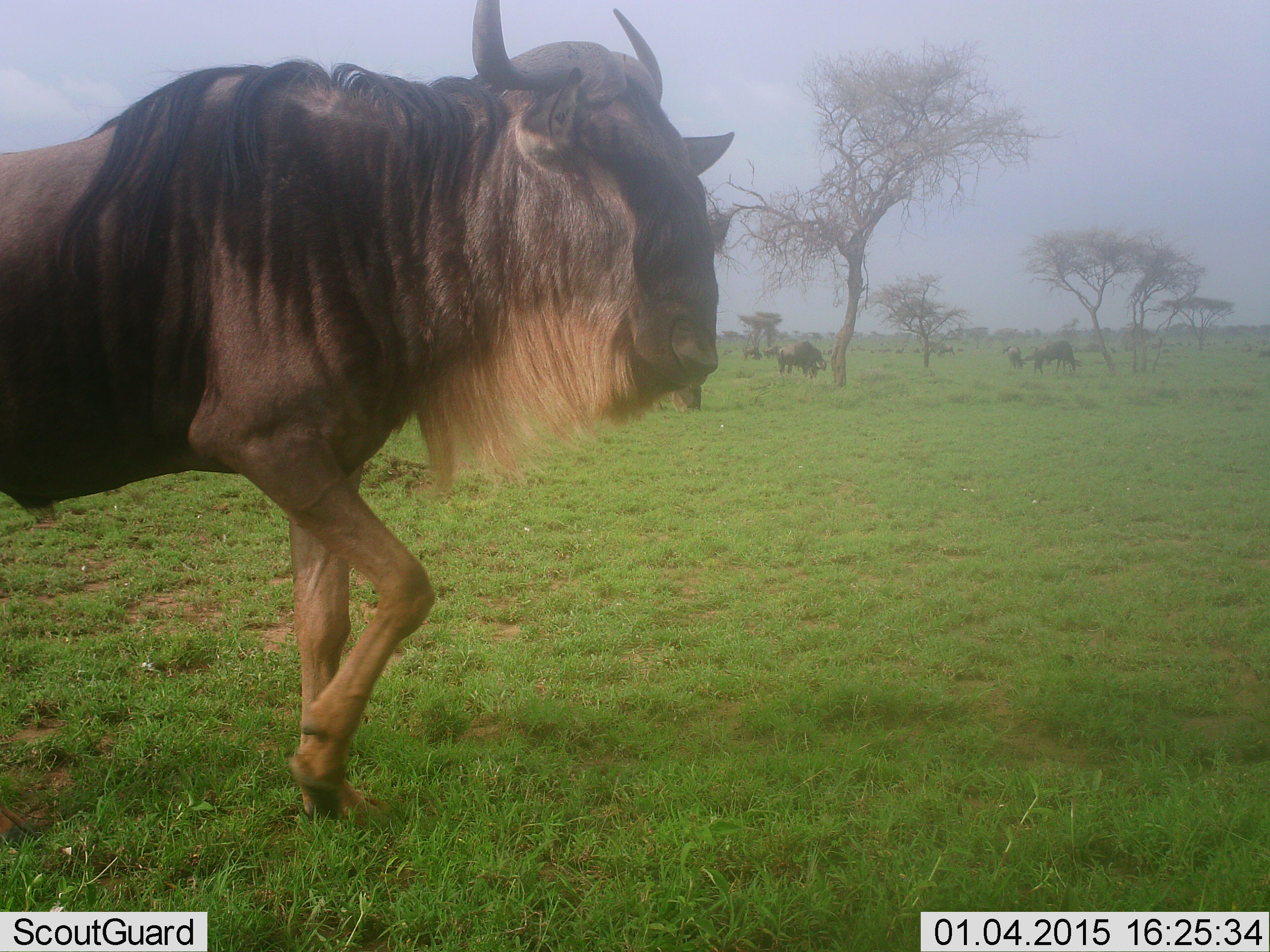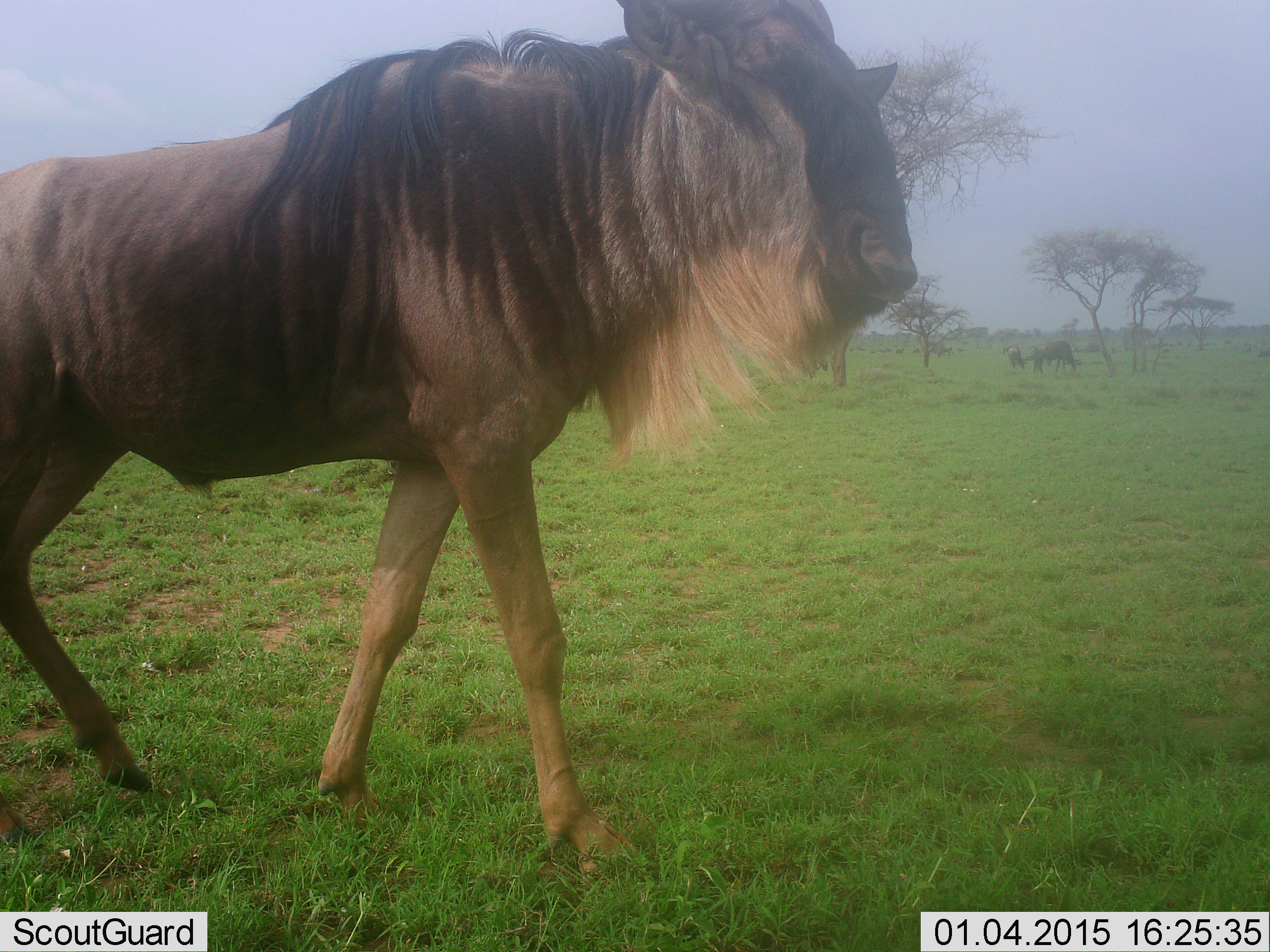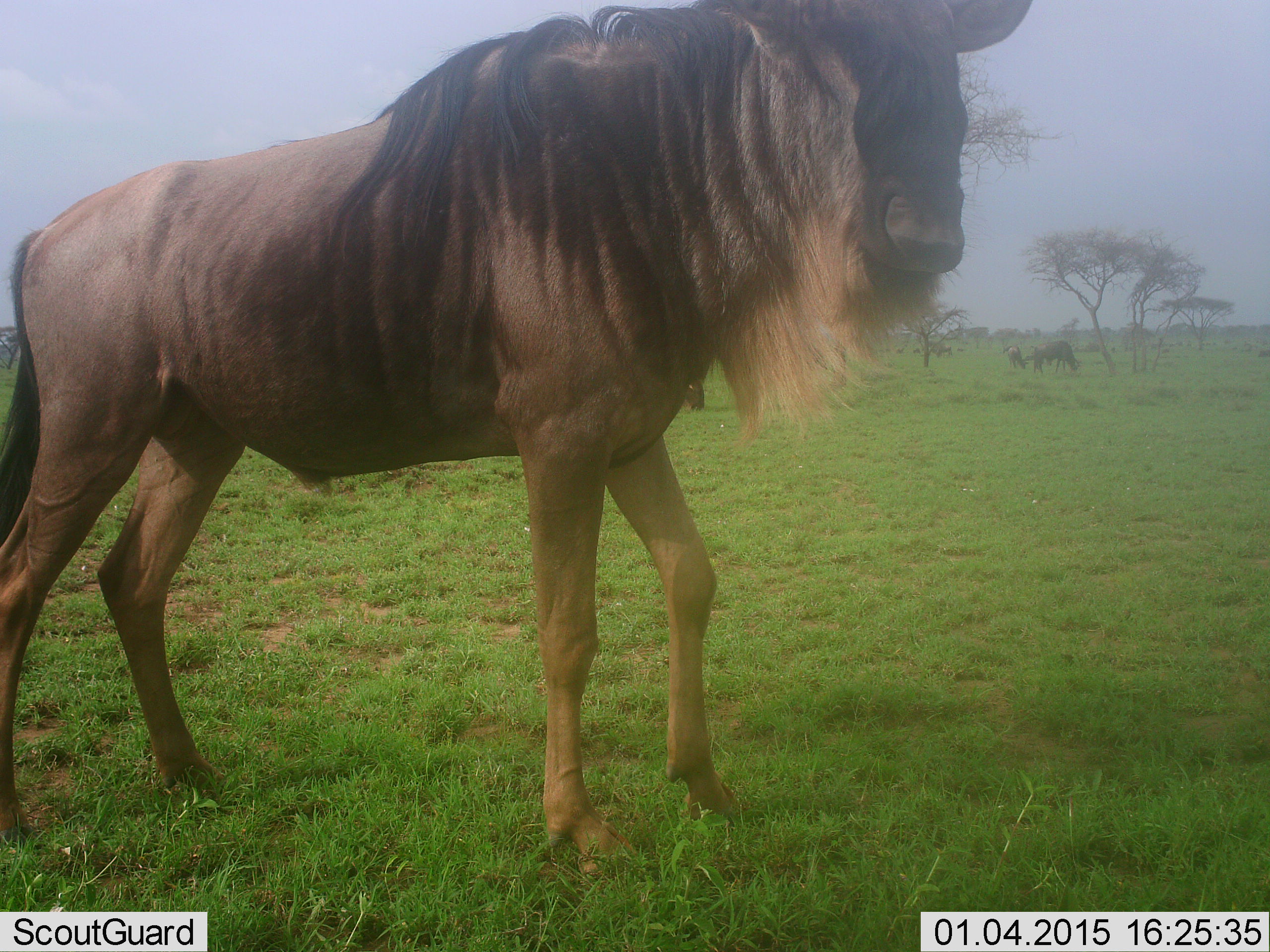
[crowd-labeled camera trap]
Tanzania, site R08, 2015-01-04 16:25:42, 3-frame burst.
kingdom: Animalia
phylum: Chordata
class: Mammalia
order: Artiodactyla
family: Bovidae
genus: Connochaetes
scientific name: Connochaetes taurinus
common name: blue wildebeest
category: wildebeest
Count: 2.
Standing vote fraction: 20%.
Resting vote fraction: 10%.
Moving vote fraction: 90%.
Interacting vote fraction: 0%.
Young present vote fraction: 0%.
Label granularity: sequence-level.